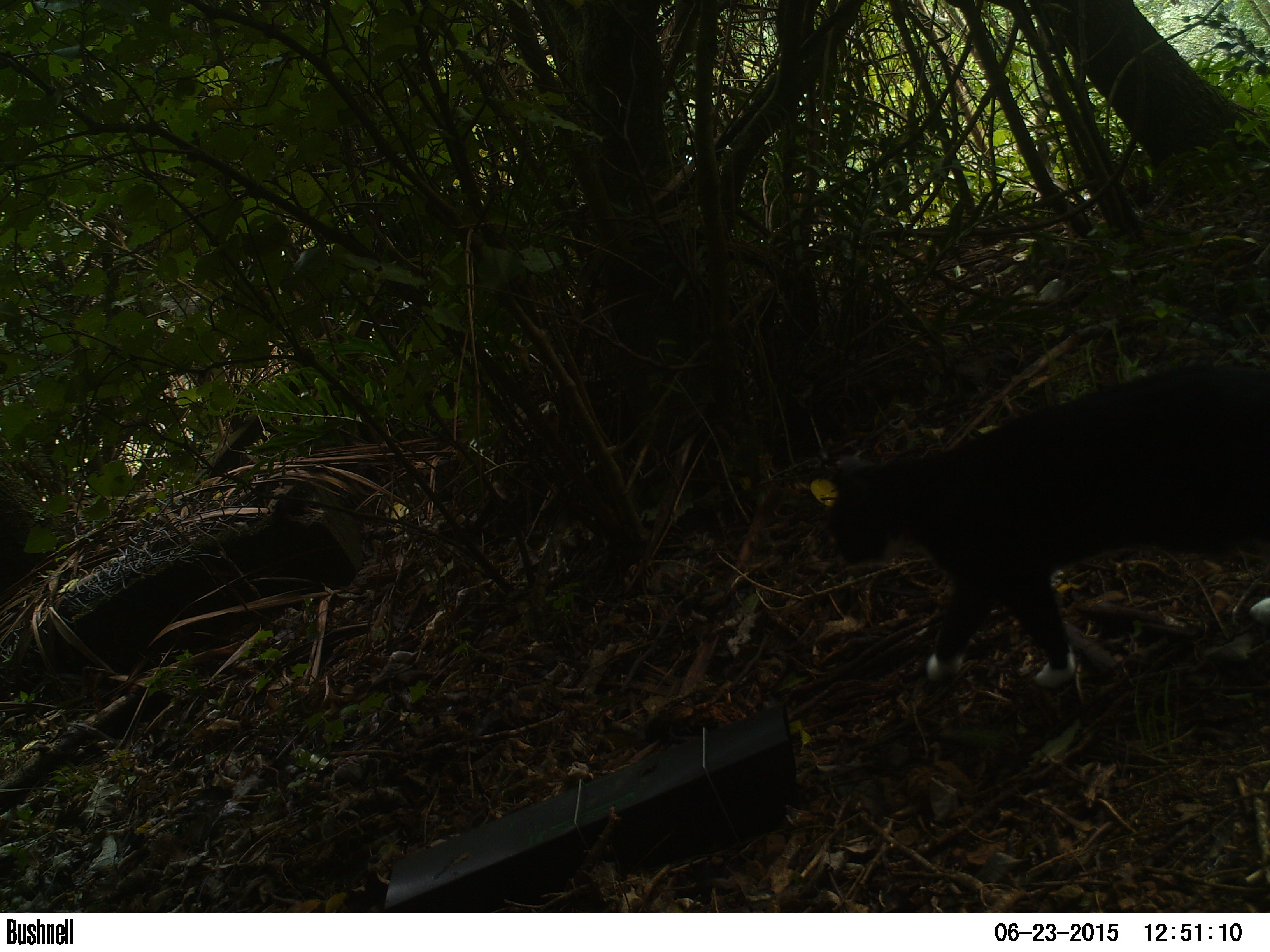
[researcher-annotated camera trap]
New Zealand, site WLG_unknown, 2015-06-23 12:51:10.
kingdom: Animalia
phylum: Chordata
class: Mammalia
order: Carnivora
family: Felidae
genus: Felis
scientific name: Felis catus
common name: domestic cat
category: cat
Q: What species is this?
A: Cat (domestic cat) (Felis catus).